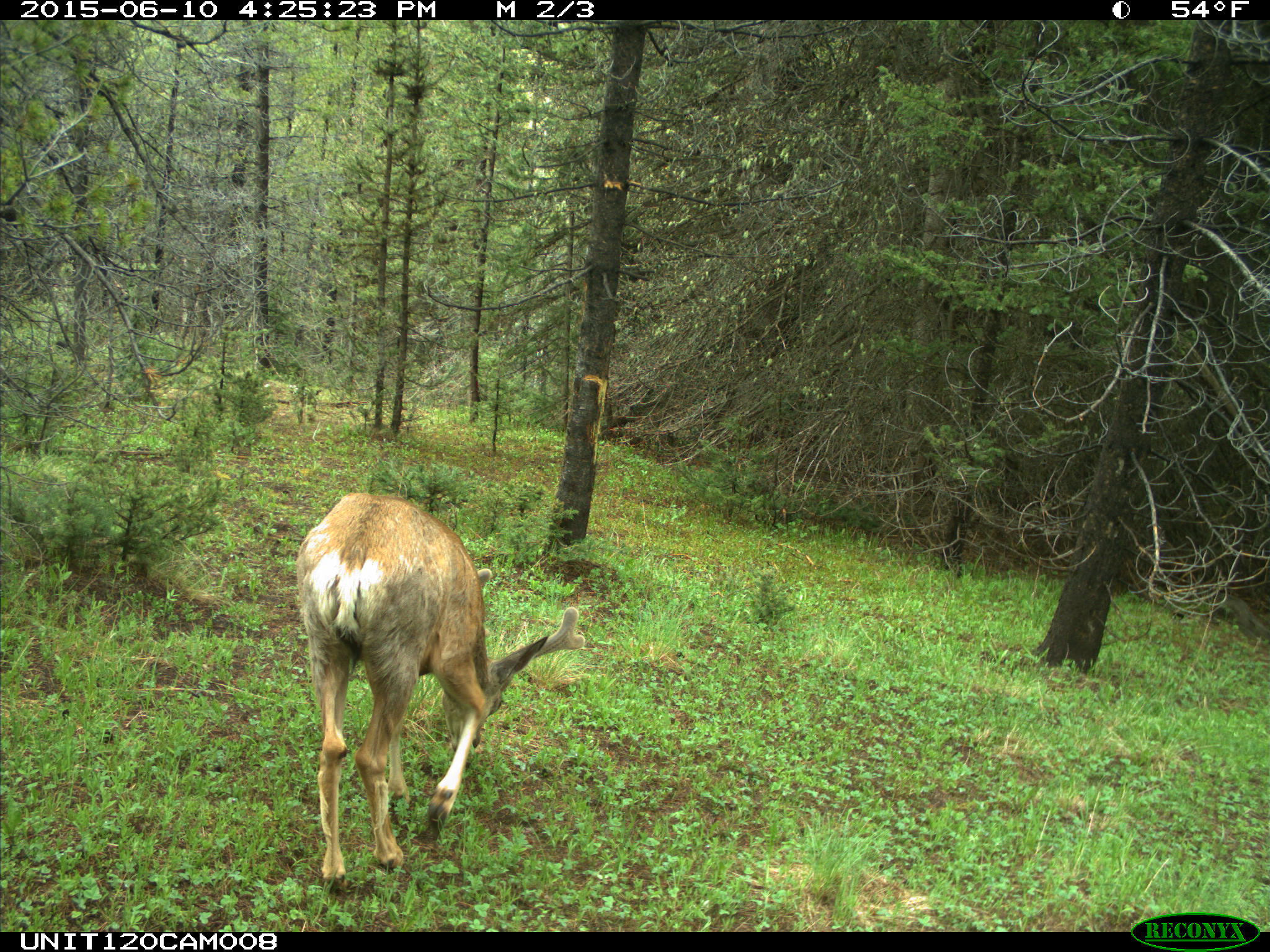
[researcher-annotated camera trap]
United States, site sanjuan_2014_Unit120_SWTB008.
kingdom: Animalia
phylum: Chordata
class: Mammalia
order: Artiodactyla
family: Cervidae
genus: Odocoileus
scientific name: Odocoileus hemionus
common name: mule deer